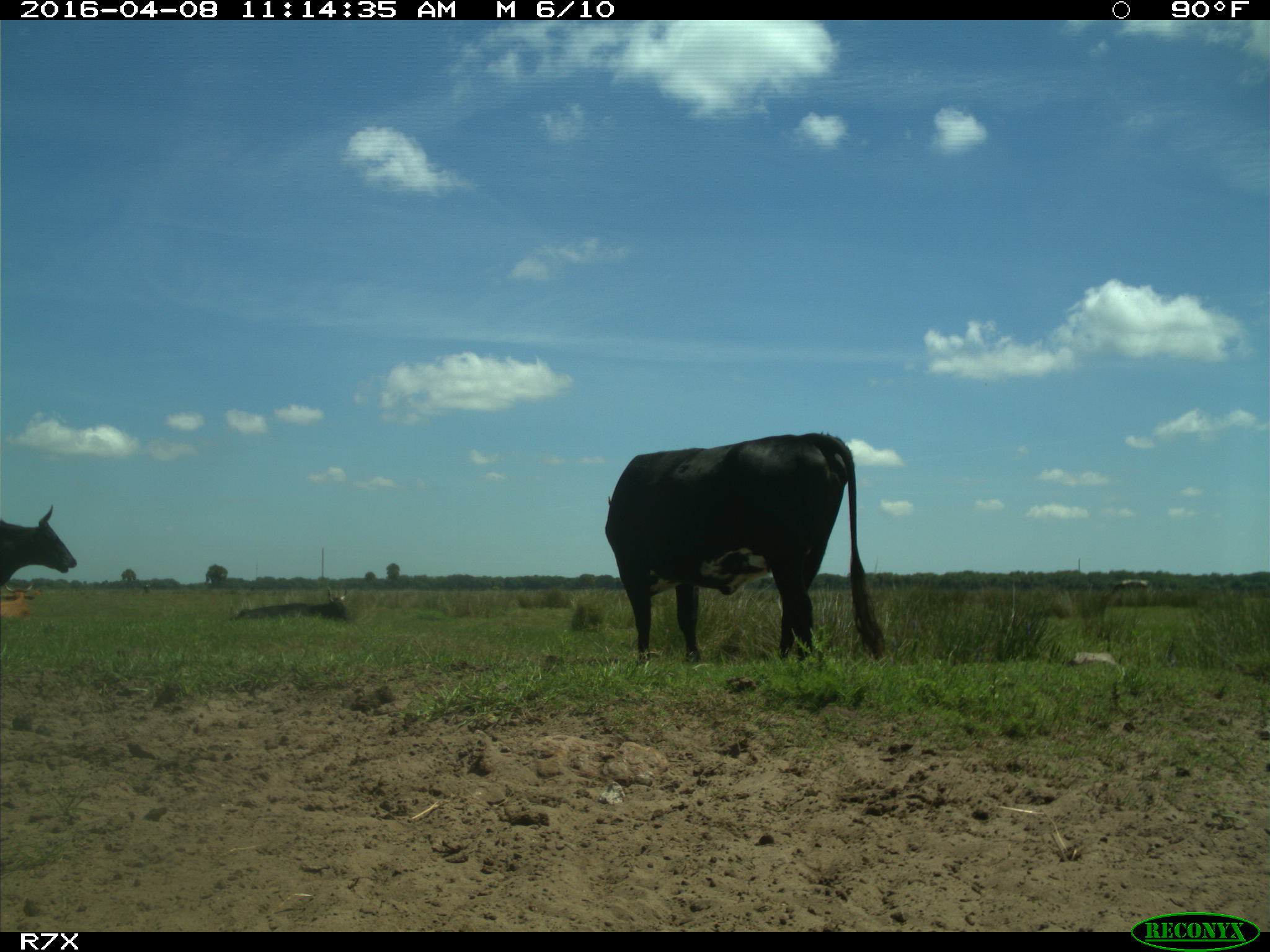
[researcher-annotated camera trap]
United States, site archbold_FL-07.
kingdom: Animalia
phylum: Chordata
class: Mammalia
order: Artiodactyla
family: Bovidae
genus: Bos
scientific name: Bos taurus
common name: domestic cow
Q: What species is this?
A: Bos taurus (domestic cow).